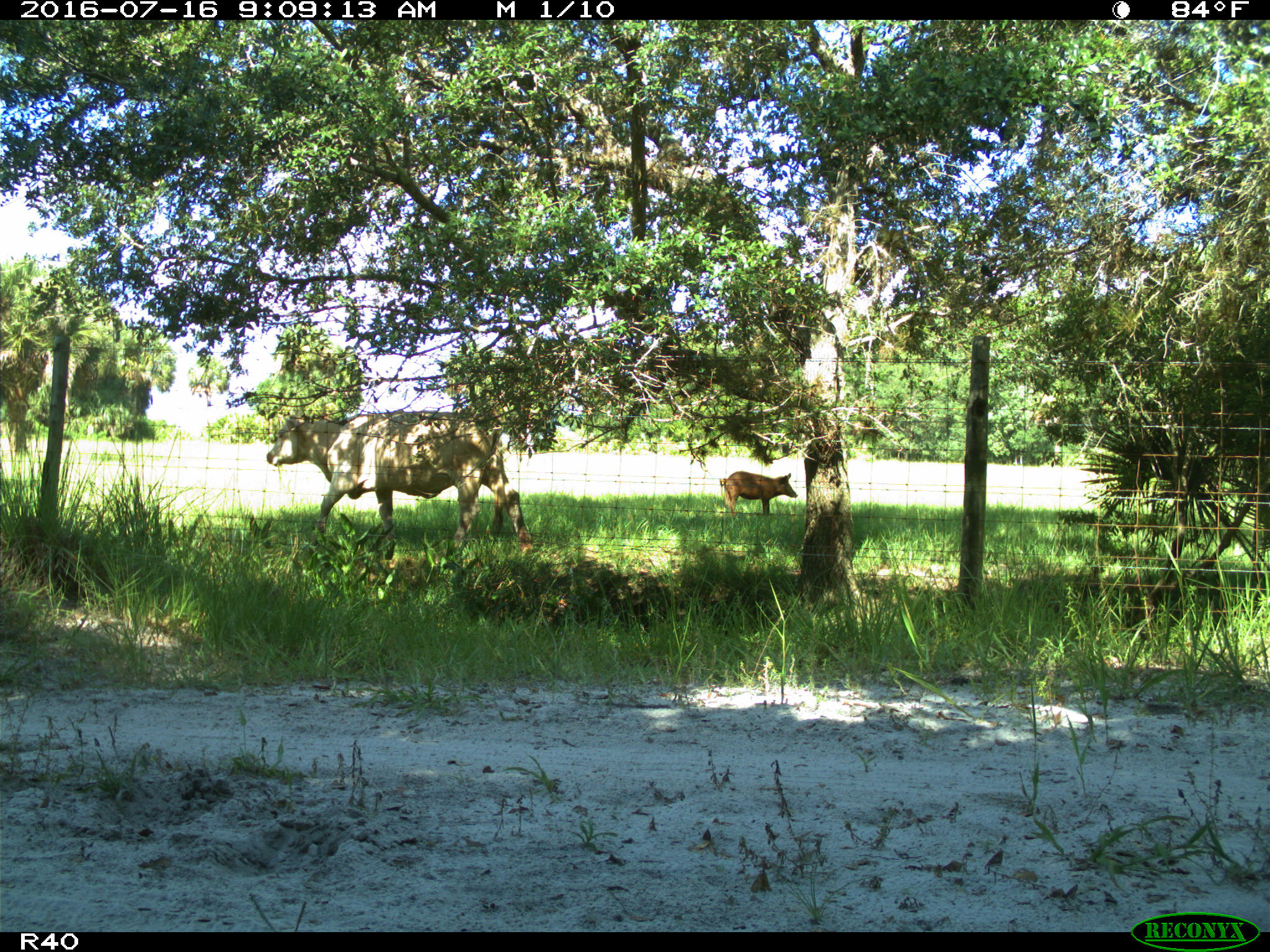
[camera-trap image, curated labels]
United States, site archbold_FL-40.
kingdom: Animalia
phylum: Chordata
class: Mammalia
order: Artiodactyla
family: Suidae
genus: Sus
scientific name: Sus scrofa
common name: wild boar